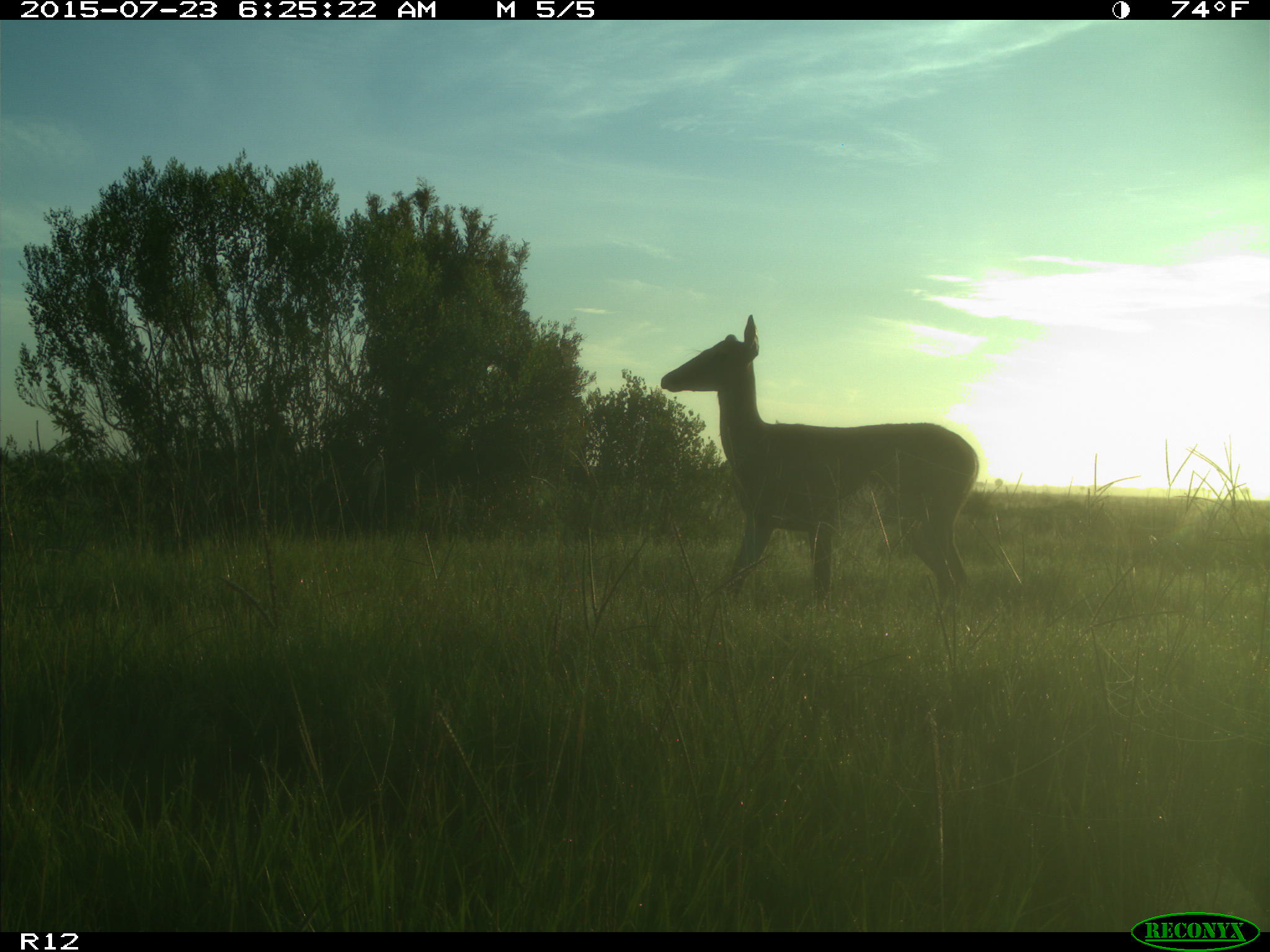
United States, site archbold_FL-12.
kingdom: Animalia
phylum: Chordata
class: Mammalia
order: Artiodactyla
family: Cervidae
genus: Odocoileus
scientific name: Odocoileus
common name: deer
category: unidentified deer